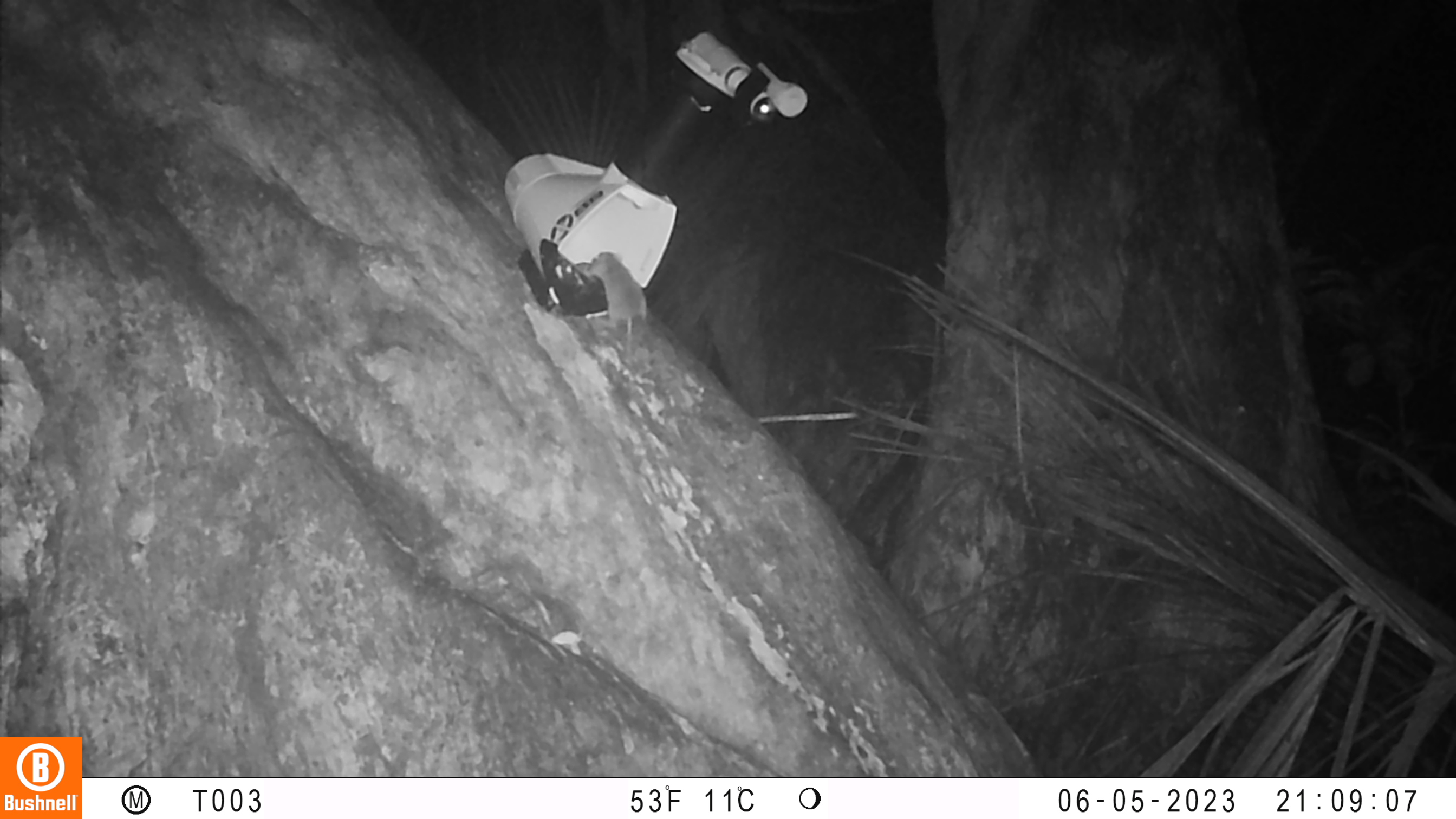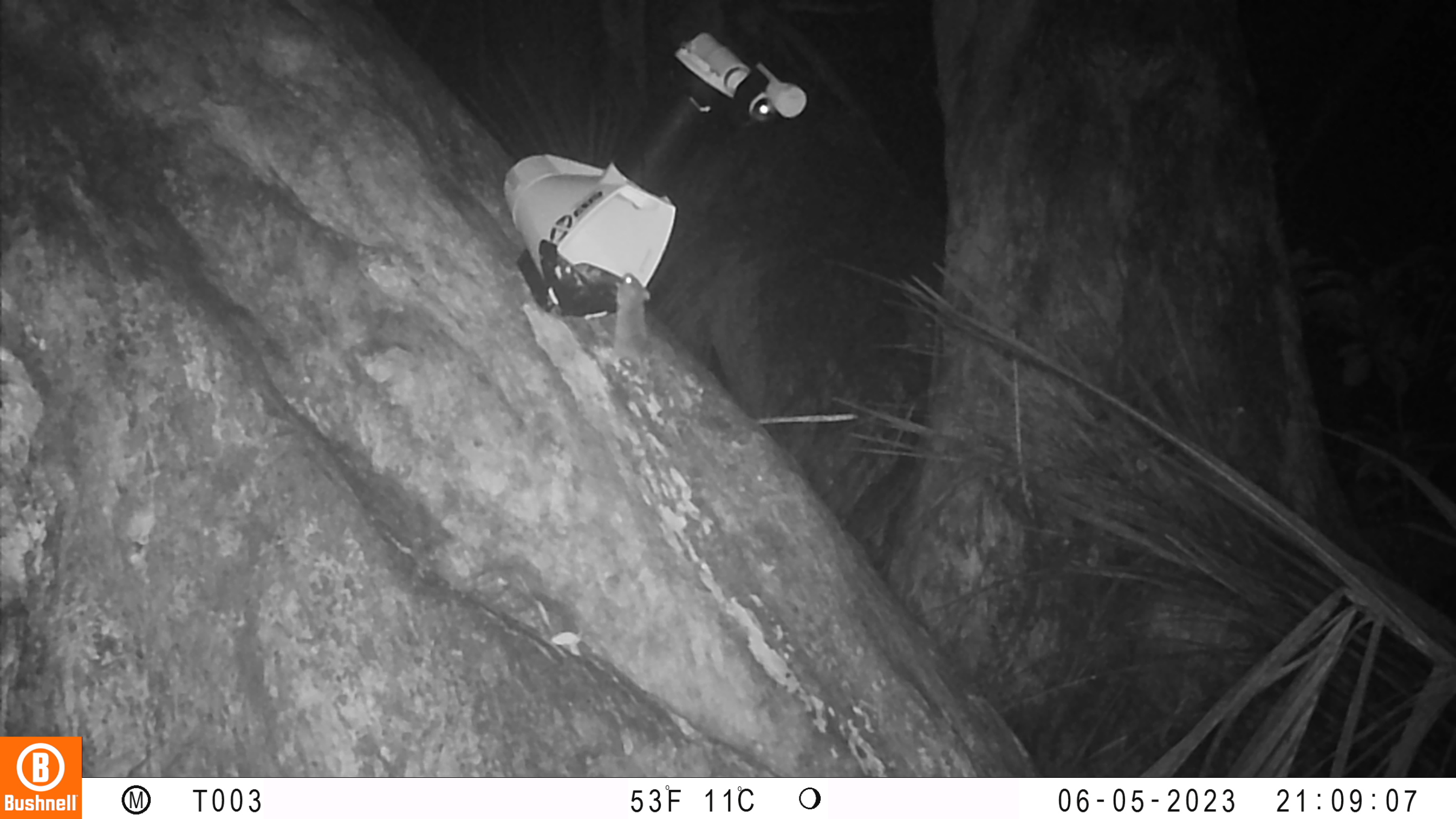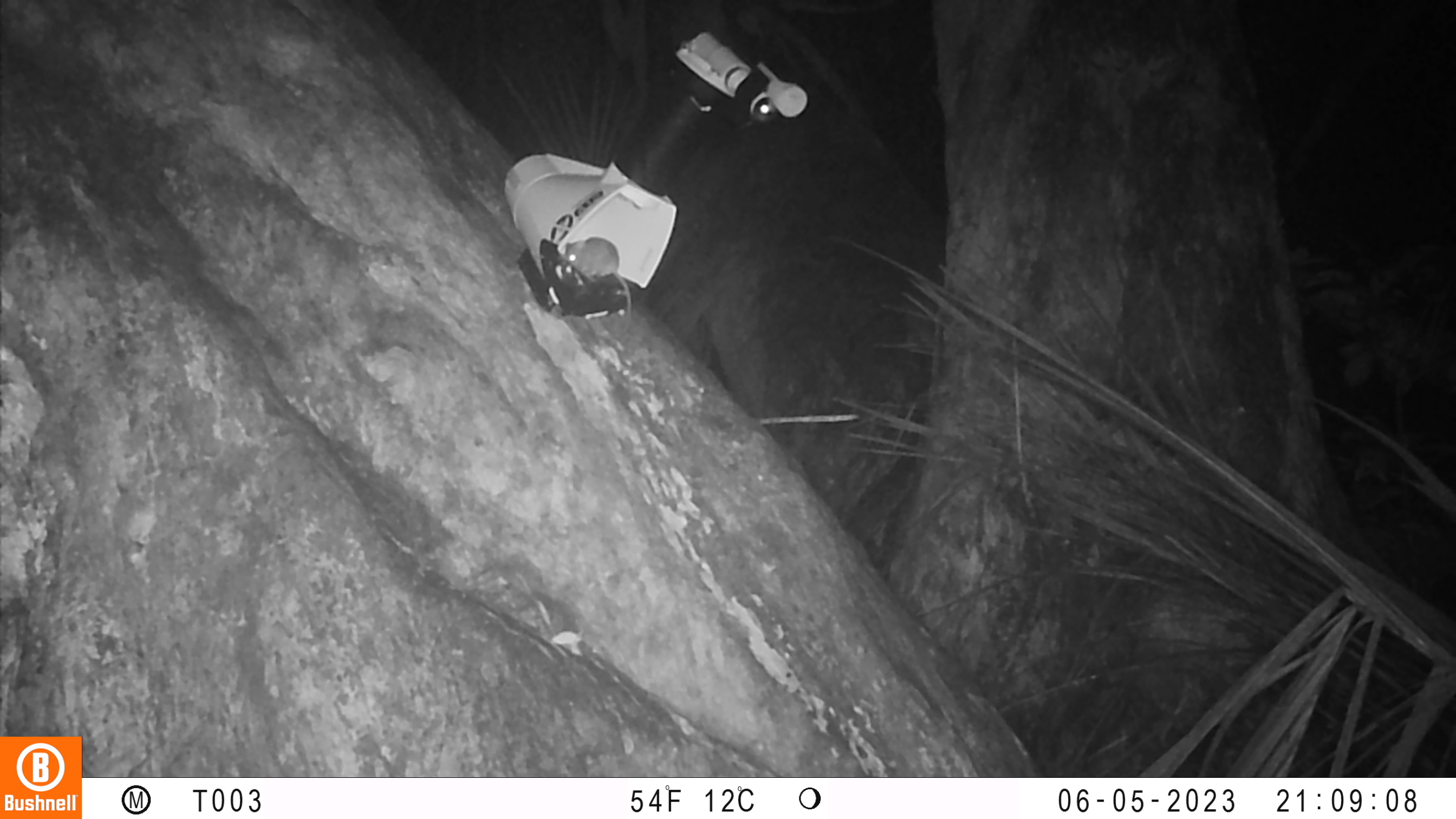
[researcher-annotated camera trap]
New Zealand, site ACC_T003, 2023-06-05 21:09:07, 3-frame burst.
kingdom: Animalia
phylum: Chordata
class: Mammalia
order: Rodentia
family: Muridae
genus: Mus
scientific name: Mus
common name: mouse